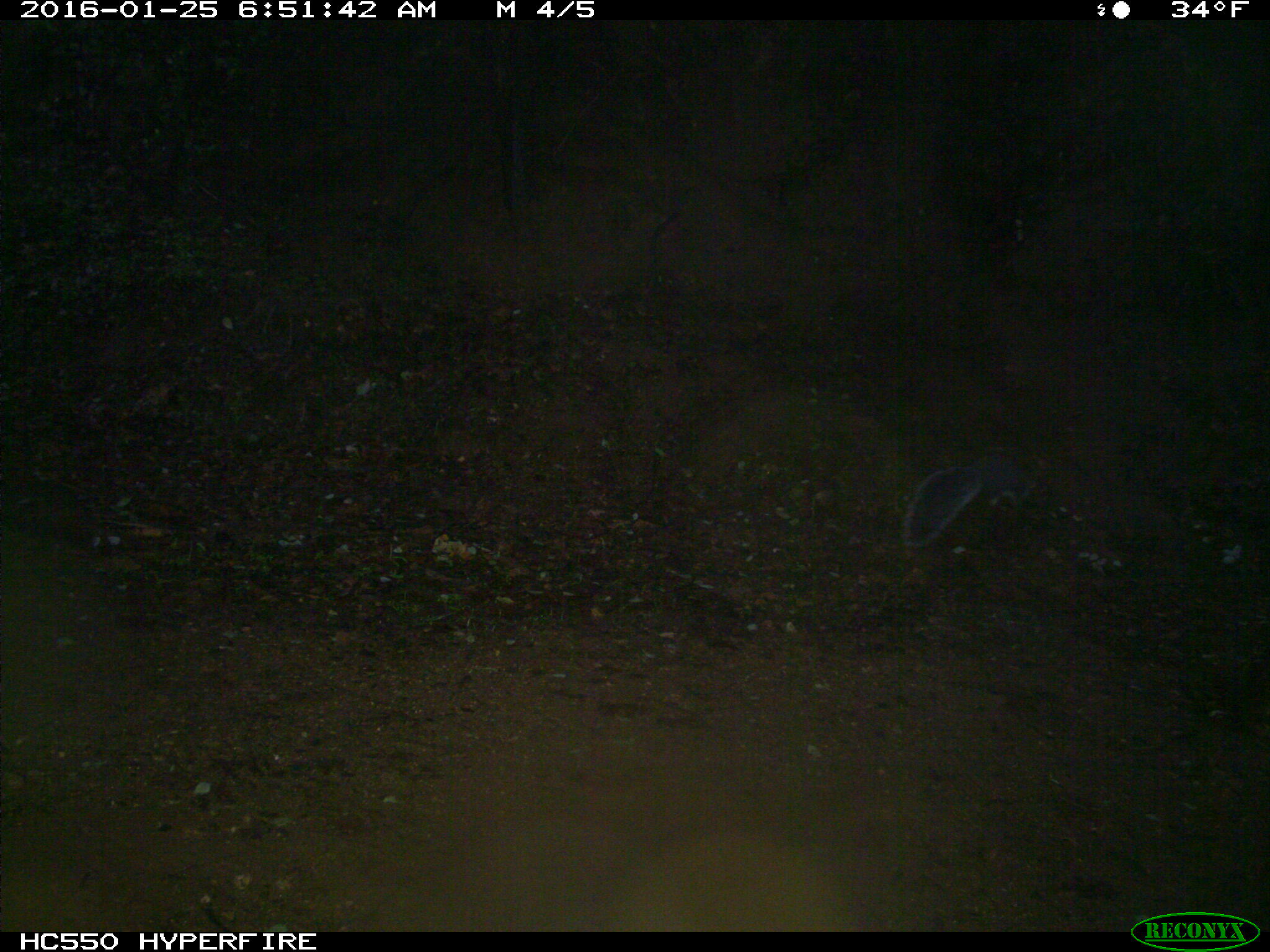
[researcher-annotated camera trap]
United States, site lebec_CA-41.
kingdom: Animalia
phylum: Chordata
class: Mammalia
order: Rodentia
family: Sciuridae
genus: Sciurus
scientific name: Sciurus carolinensis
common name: eastern gray squirrel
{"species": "Sciurus carolinensis (eastern gray squirrel)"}